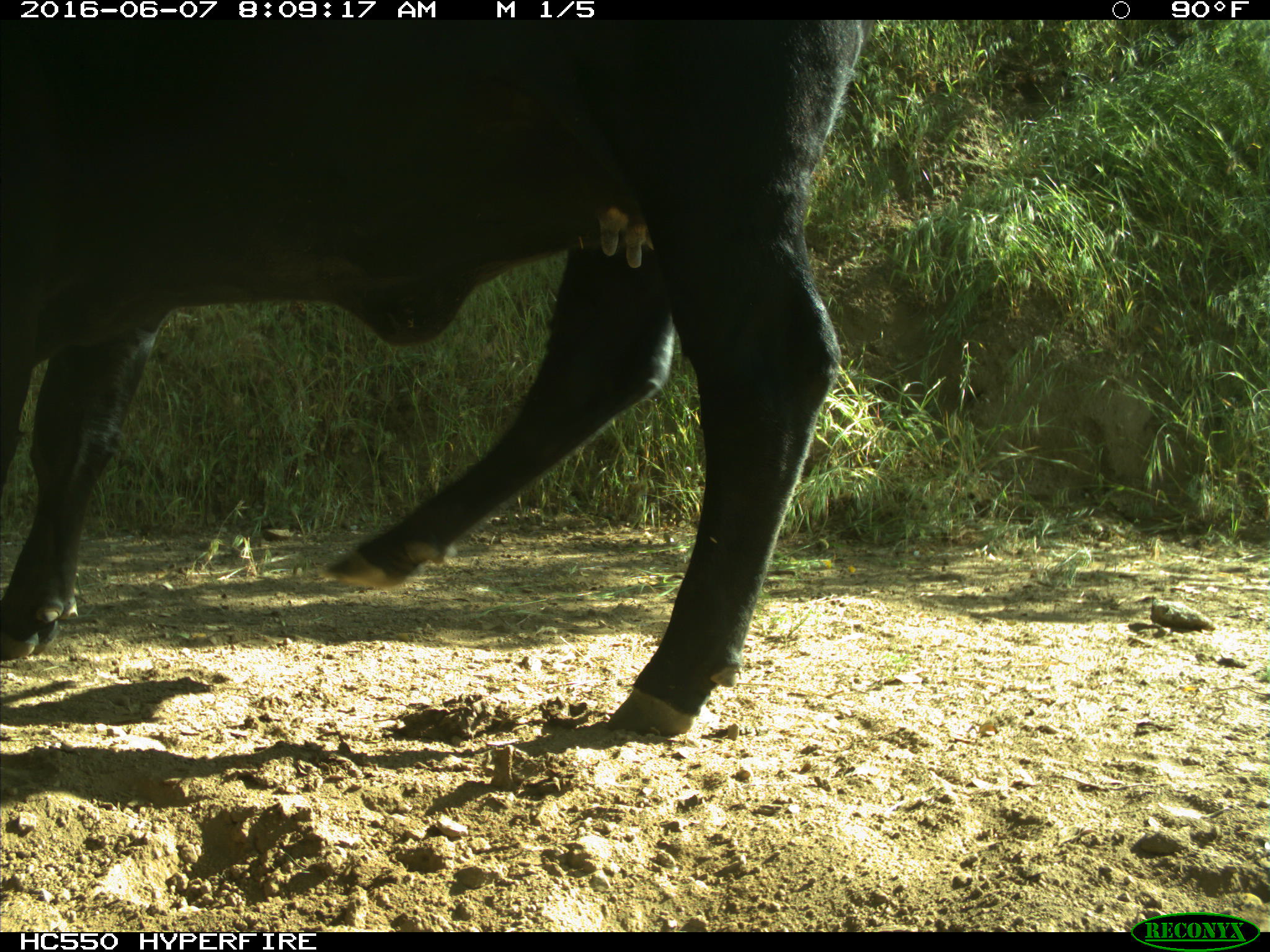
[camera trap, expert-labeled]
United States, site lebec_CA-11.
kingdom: Animalia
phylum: Chordata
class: Mammalia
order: Artiodactyla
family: Bovidae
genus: Bos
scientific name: Bos taurus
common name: domestic cow